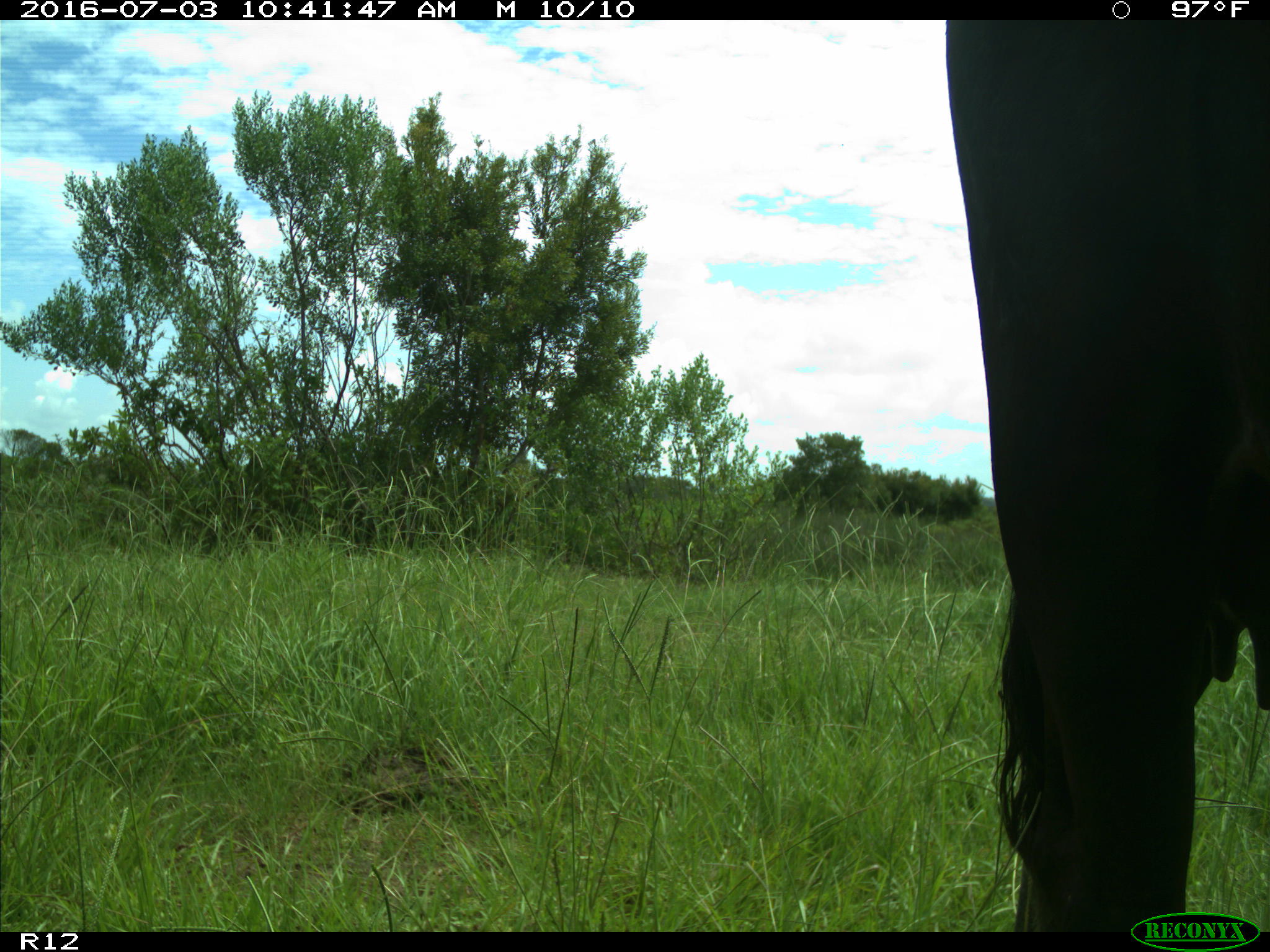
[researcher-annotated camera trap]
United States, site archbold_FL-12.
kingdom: Animalia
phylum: Chordata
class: Mammalia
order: Artiodactyla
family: Bovidae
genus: Bos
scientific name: Bos taurus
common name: domestic cow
Bos taurus (domestic cow).